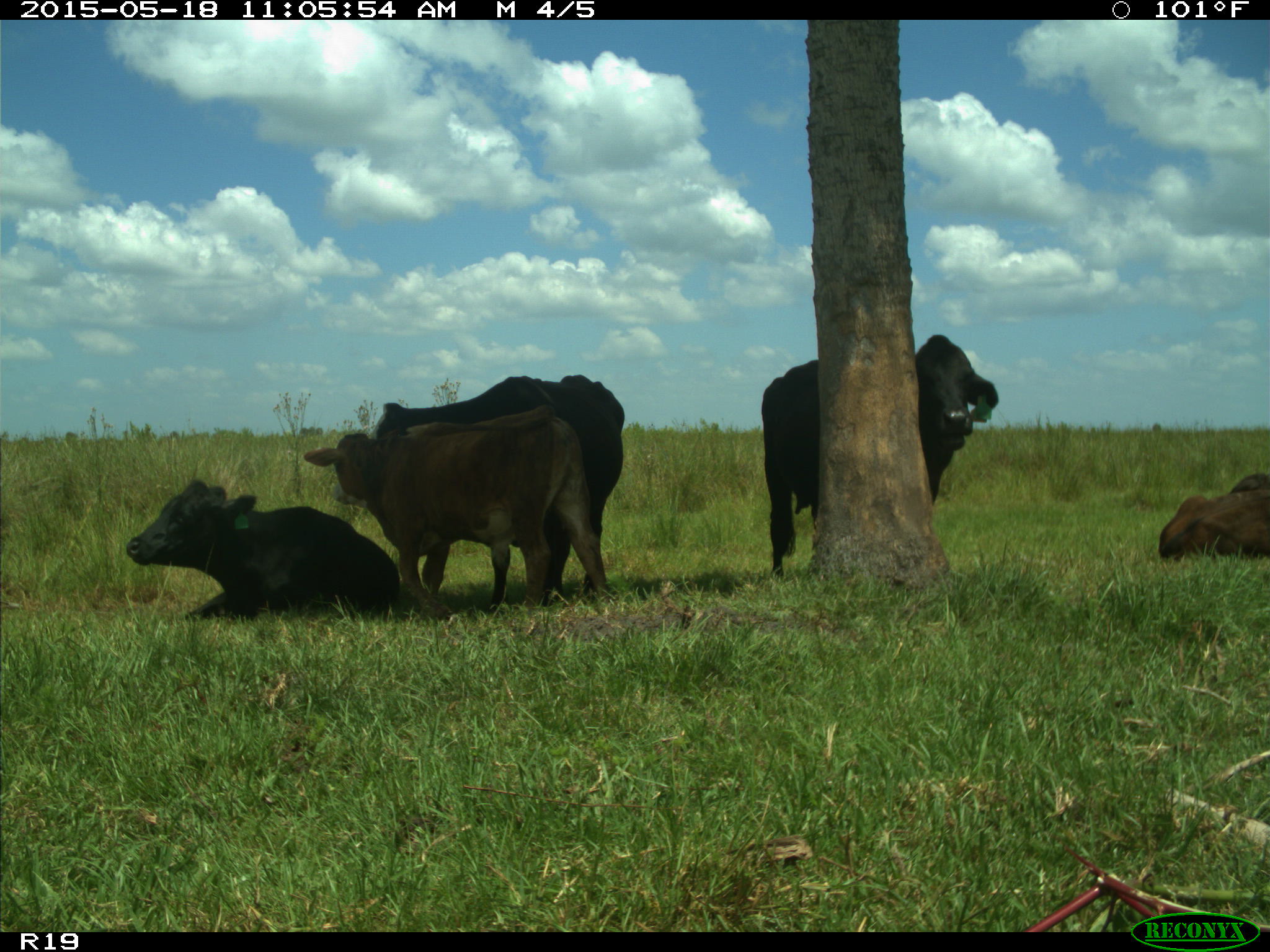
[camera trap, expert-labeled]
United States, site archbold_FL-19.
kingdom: Animalia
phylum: Chordata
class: Mammalia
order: Artiodactyla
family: Bovidae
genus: Bos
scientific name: Bos taurus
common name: domestic cow